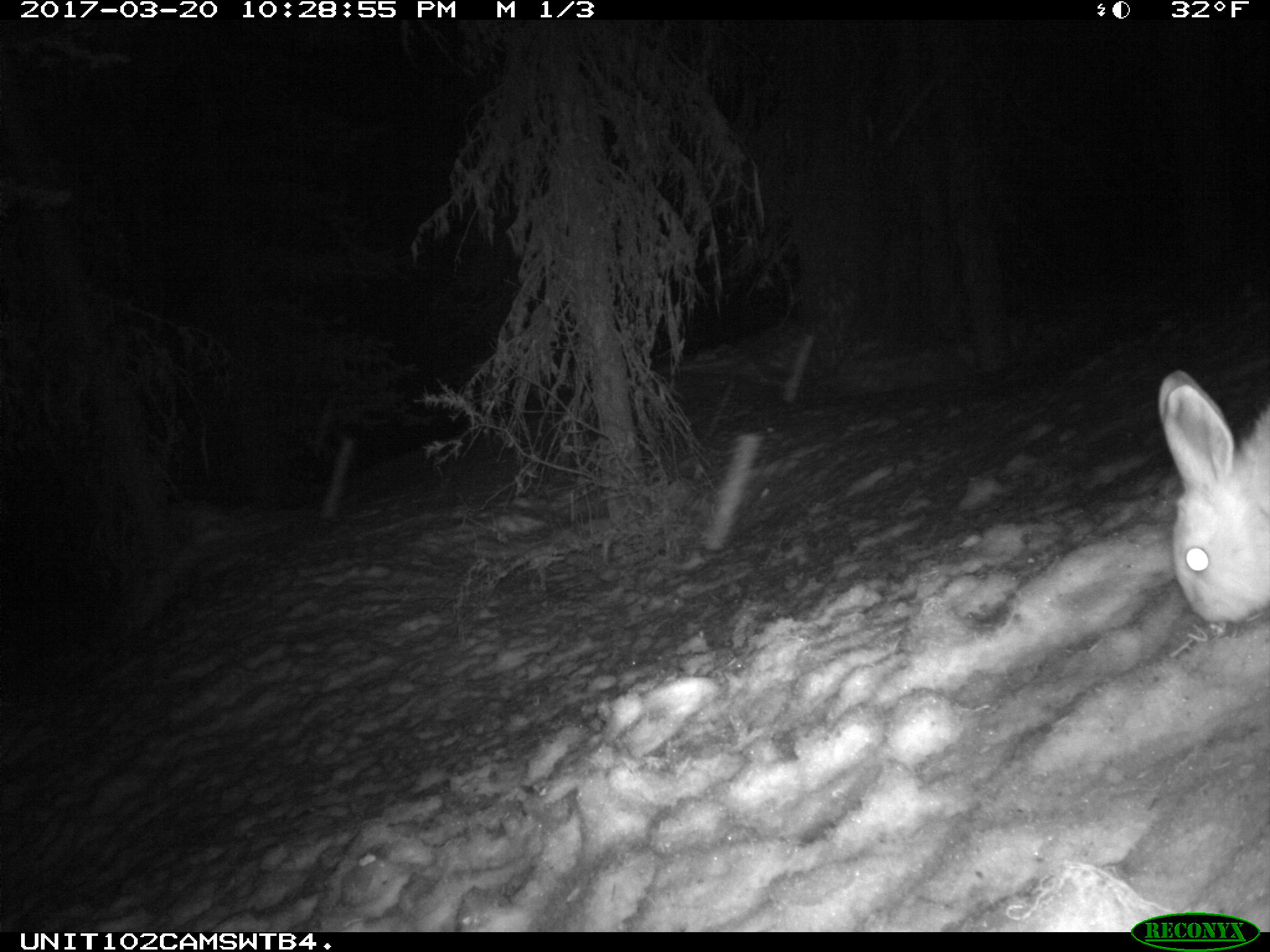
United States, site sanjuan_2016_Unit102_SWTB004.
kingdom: Animalia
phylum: Chordata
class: Mammalia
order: Lagomorpha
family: Leporidae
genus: Lepus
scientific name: Lepus americanus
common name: snowshoe hare